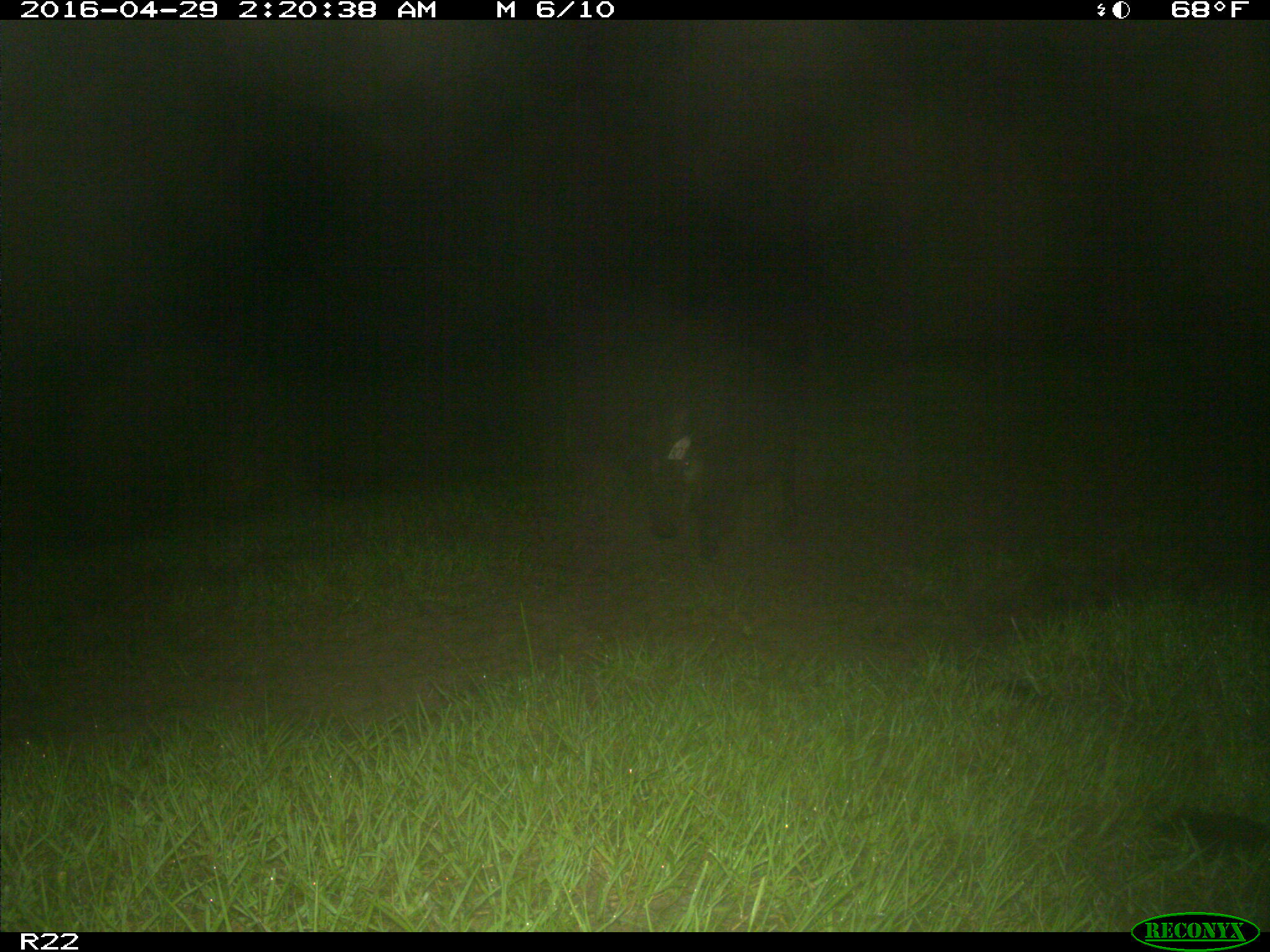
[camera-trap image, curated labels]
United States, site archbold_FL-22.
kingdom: Animalia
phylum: Chordata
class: Mammalia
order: Artiodactyla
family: Suidae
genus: Sus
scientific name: Sus scrofa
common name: wild boar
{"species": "Sus scrofa (wild boar)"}